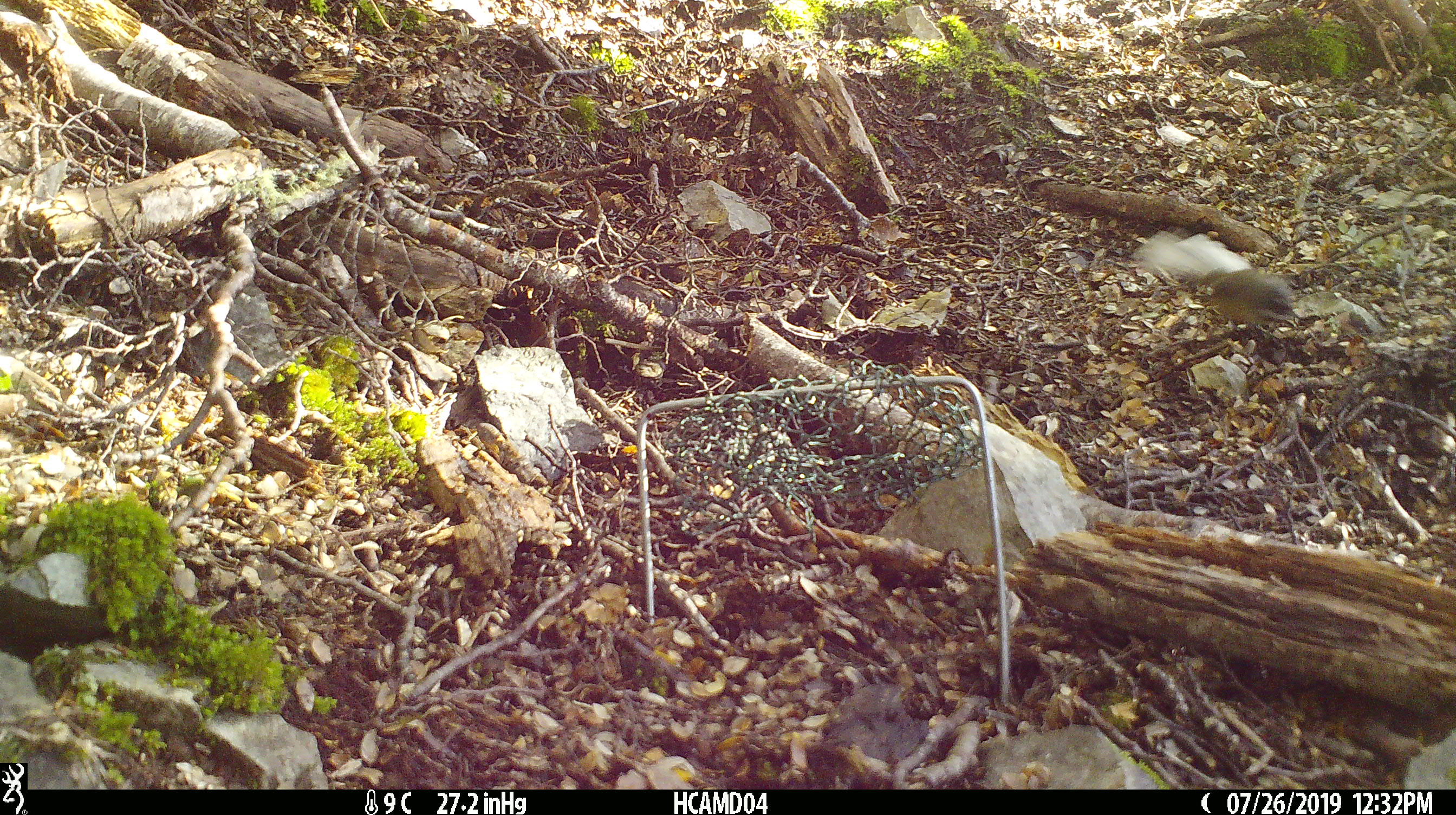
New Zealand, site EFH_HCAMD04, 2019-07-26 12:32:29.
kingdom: Animalia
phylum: Chordata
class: Aves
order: Passeriformes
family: Rhipiduridae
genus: Rhipidura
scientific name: Rhipidura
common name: fantails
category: fantail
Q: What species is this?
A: Fantail (fantails) (Rhipidura).